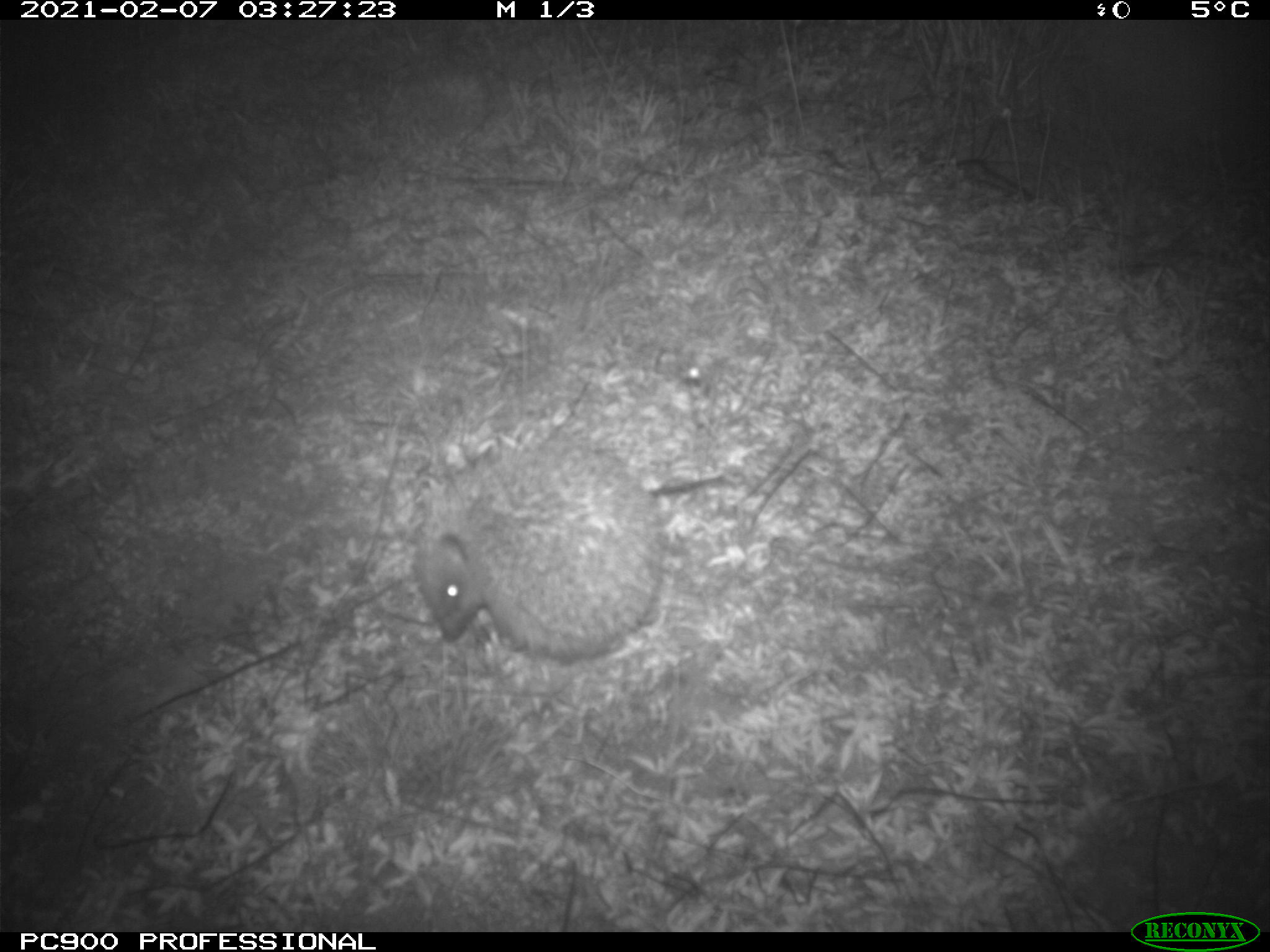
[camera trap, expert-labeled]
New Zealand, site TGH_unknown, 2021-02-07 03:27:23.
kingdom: Animalia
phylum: Chordata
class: Mammalia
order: Eulipotyphla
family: Erinaceidae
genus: Erinaceus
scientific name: Erinaceus europaeus europaeus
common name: european hedgehog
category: hedgehog